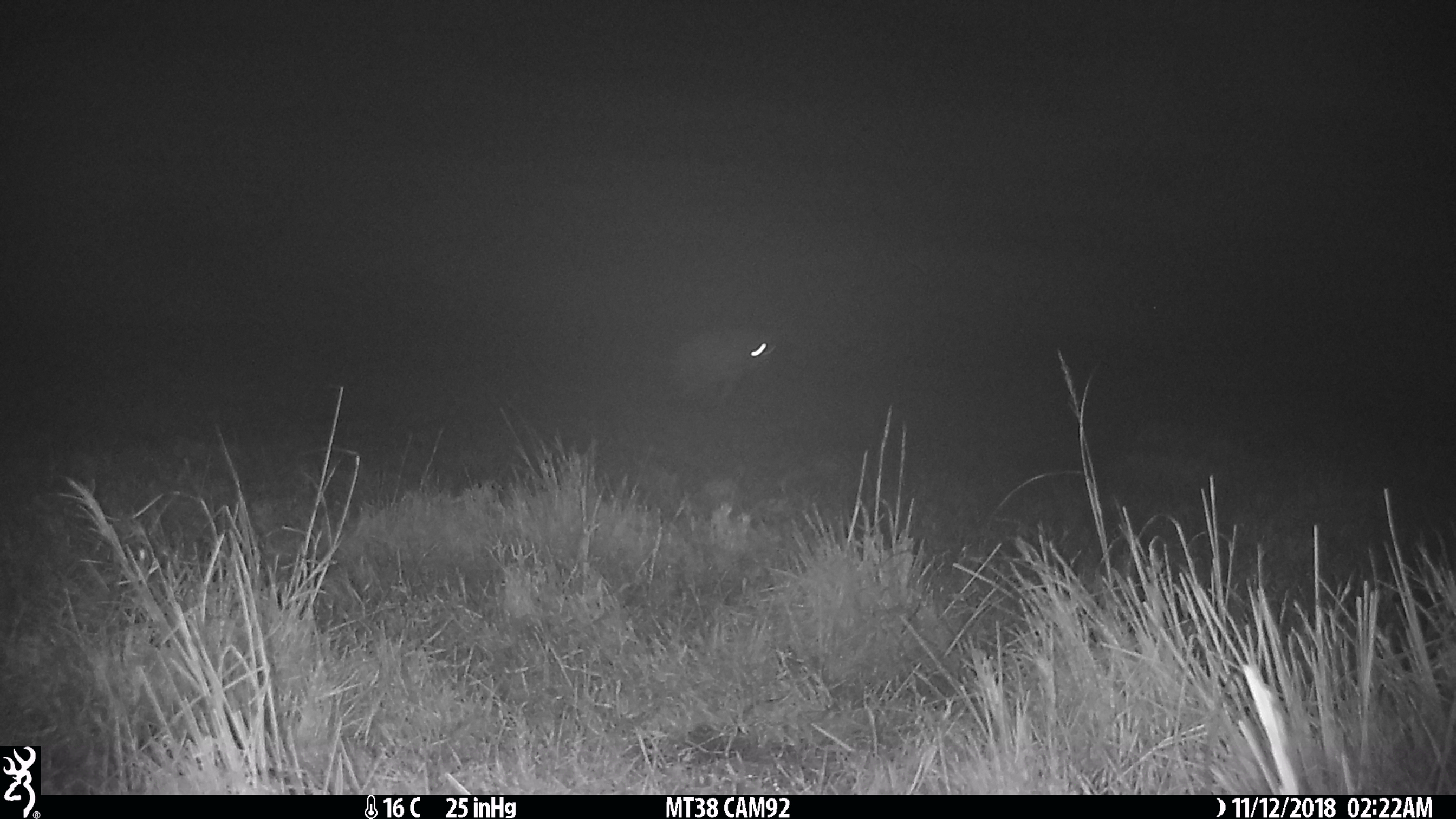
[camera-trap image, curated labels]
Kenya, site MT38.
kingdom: Animalia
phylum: Chordata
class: Mammalia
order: Carnivora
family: Hyaenidae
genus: Crocuta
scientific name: Crocuta crocuta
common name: spotted hyena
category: hyena spotted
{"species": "hyena spotted (spotted hyena) (Crocuta crocuta)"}